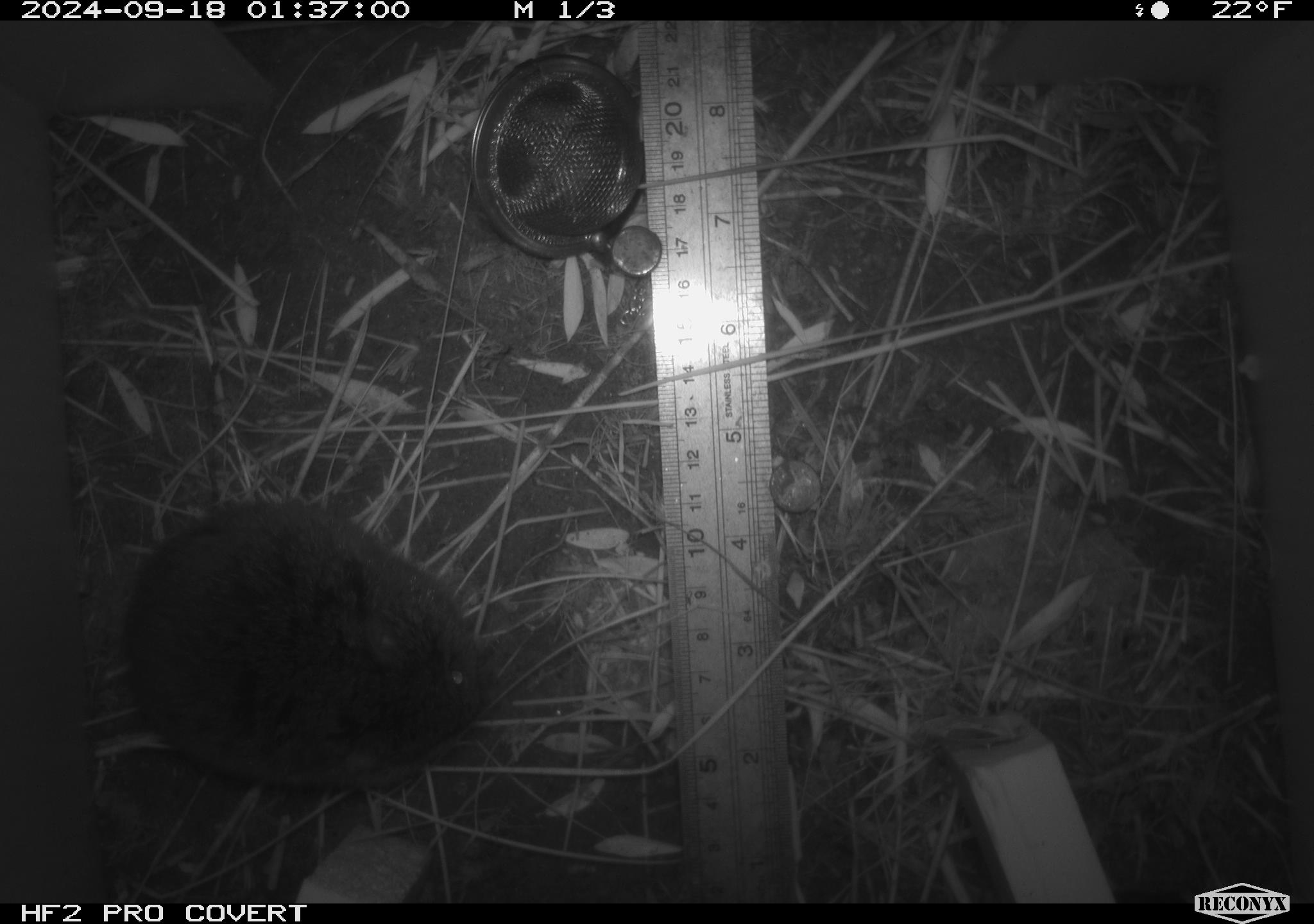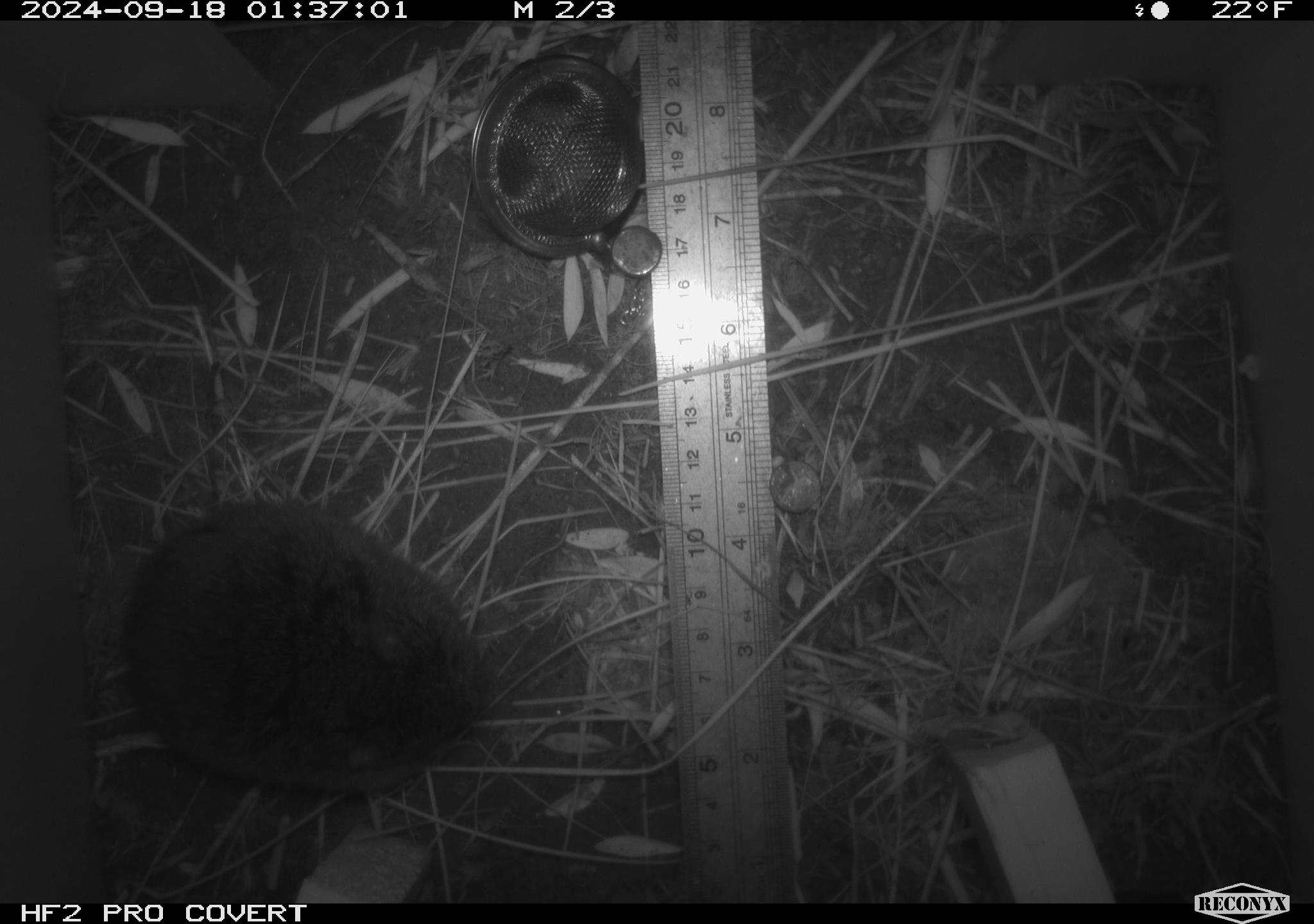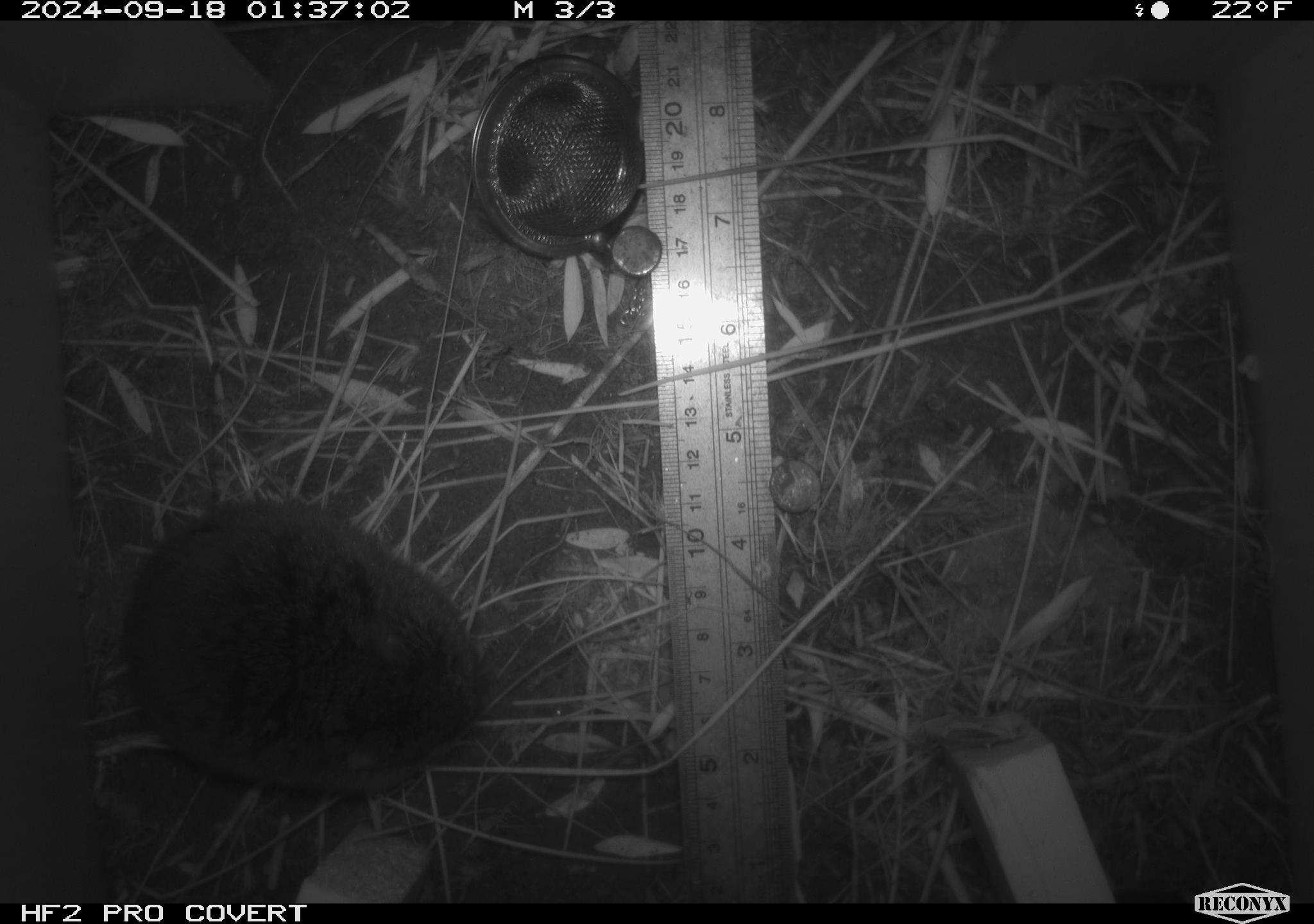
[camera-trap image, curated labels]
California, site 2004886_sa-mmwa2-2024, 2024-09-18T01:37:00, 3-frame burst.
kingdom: Animalia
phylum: Chordata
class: Mammalia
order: Rodentia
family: Cricetidae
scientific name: Arvicolinae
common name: voles, lemmings, and muskrats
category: arvicolinae subfamily